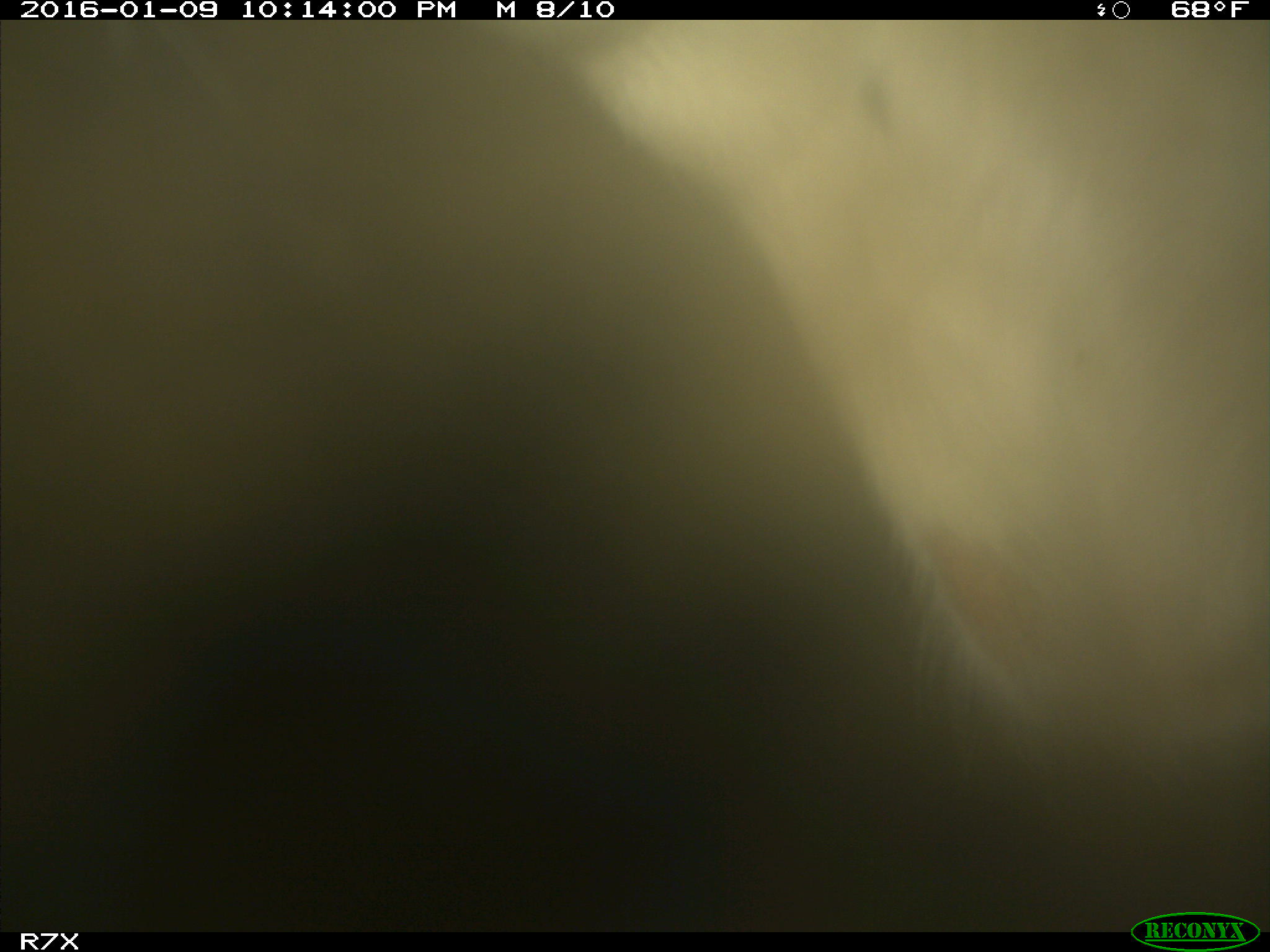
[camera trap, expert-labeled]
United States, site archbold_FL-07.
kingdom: Animalia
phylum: Chordata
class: Mammalia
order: Artiodactyla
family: Bovidae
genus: Bos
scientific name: Bos taurus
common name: domestic cow